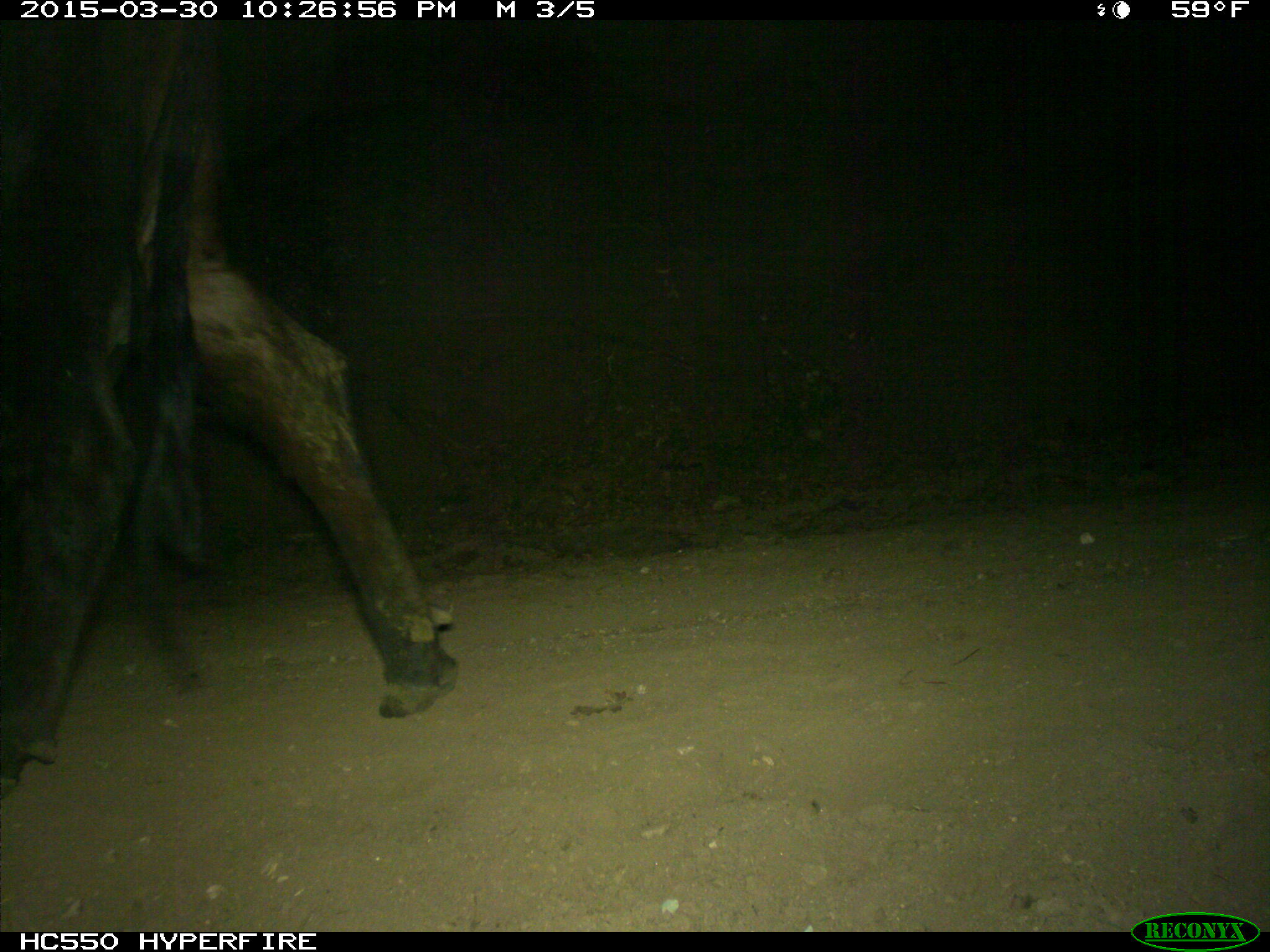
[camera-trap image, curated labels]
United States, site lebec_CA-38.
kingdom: Animalia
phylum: Chordata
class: Mammalia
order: Artiodactyla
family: Bovidae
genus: Bos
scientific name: Bos taurus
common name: domestic cow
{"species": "Bos taurus (domestic cow)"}